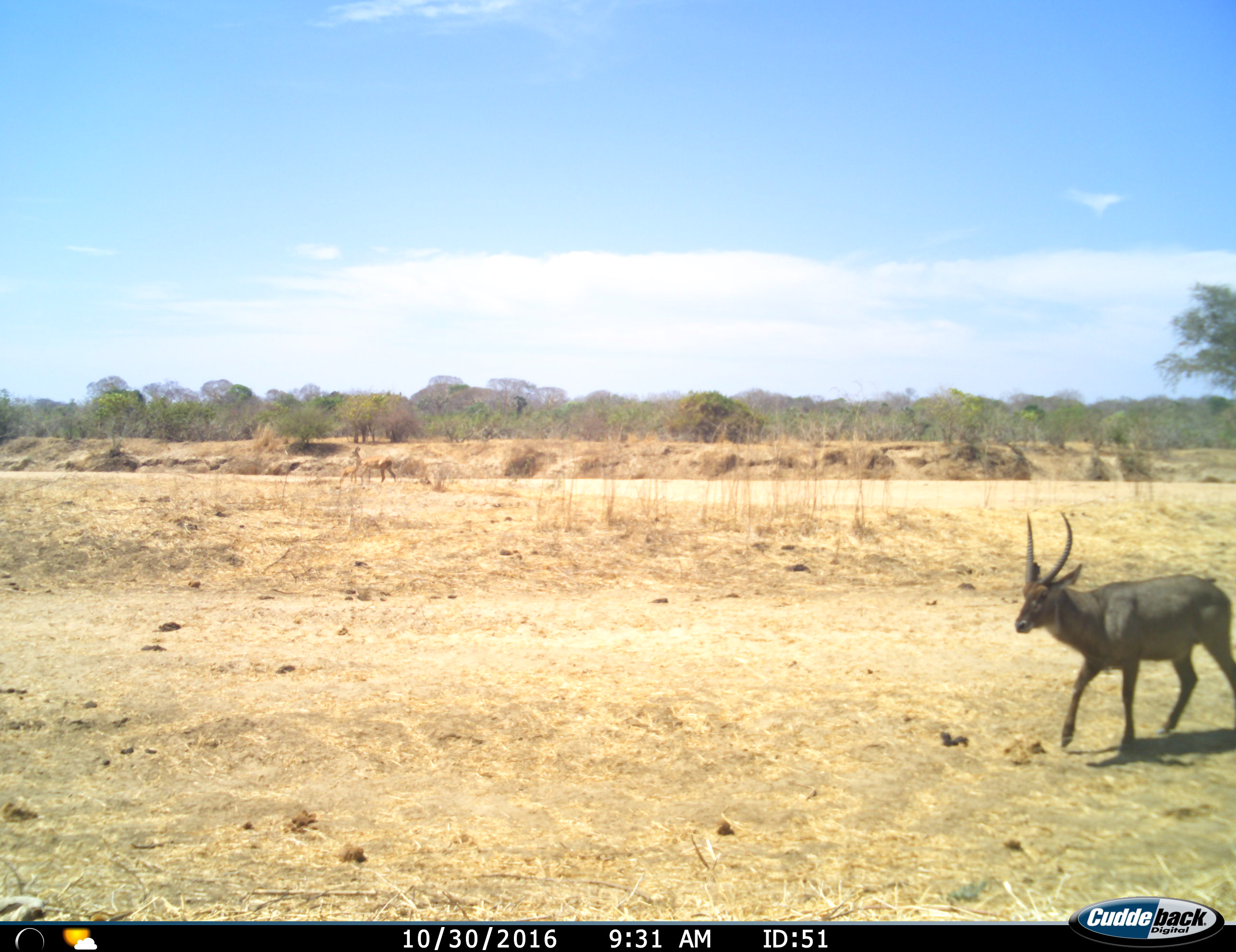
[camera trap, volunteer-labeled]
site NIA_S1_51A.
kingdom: Animalia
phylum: Chordata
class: Mammalia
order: Artiodactyla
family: Bovidae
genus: Aepyceros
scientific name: Aepyceros melampus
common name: impala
Impala (Aepyceros melampus), count 2. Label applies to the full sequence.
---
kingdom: Animalia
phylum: Chordata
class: Mammalia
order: Artiodactyla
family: Bovidae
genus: Kobus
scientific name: Kobus ellipsiprymnus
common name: waterbuck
Waterbuck (Kobus ellipsiprymnus), count 1. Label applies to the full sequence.